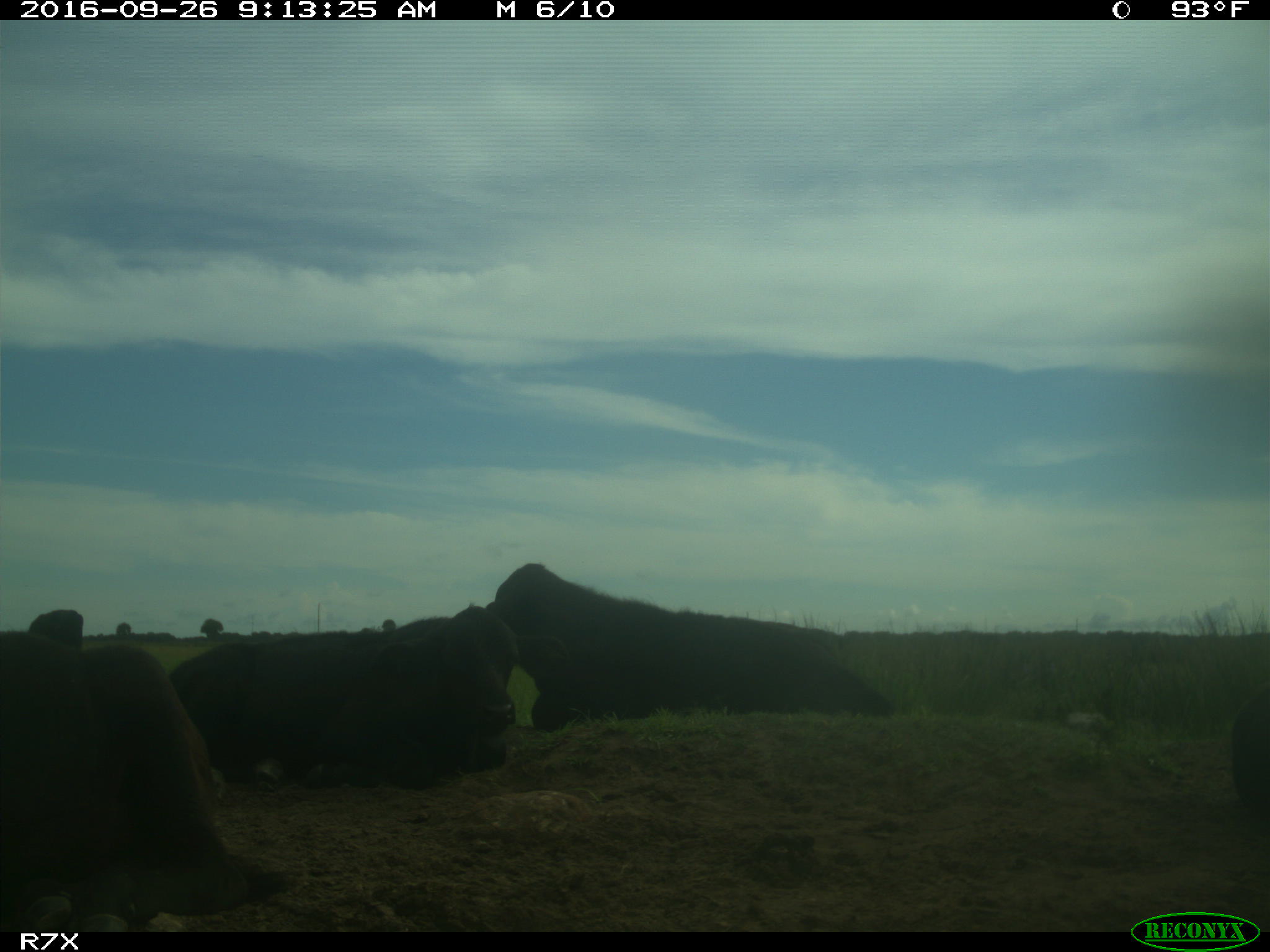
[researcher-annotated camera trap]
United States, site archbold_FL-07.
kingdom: Animalia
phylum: Chordata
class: Mammalia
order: Artiodactyla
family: Bovidae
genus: Bos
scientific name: Bos taurus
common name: domestic cow